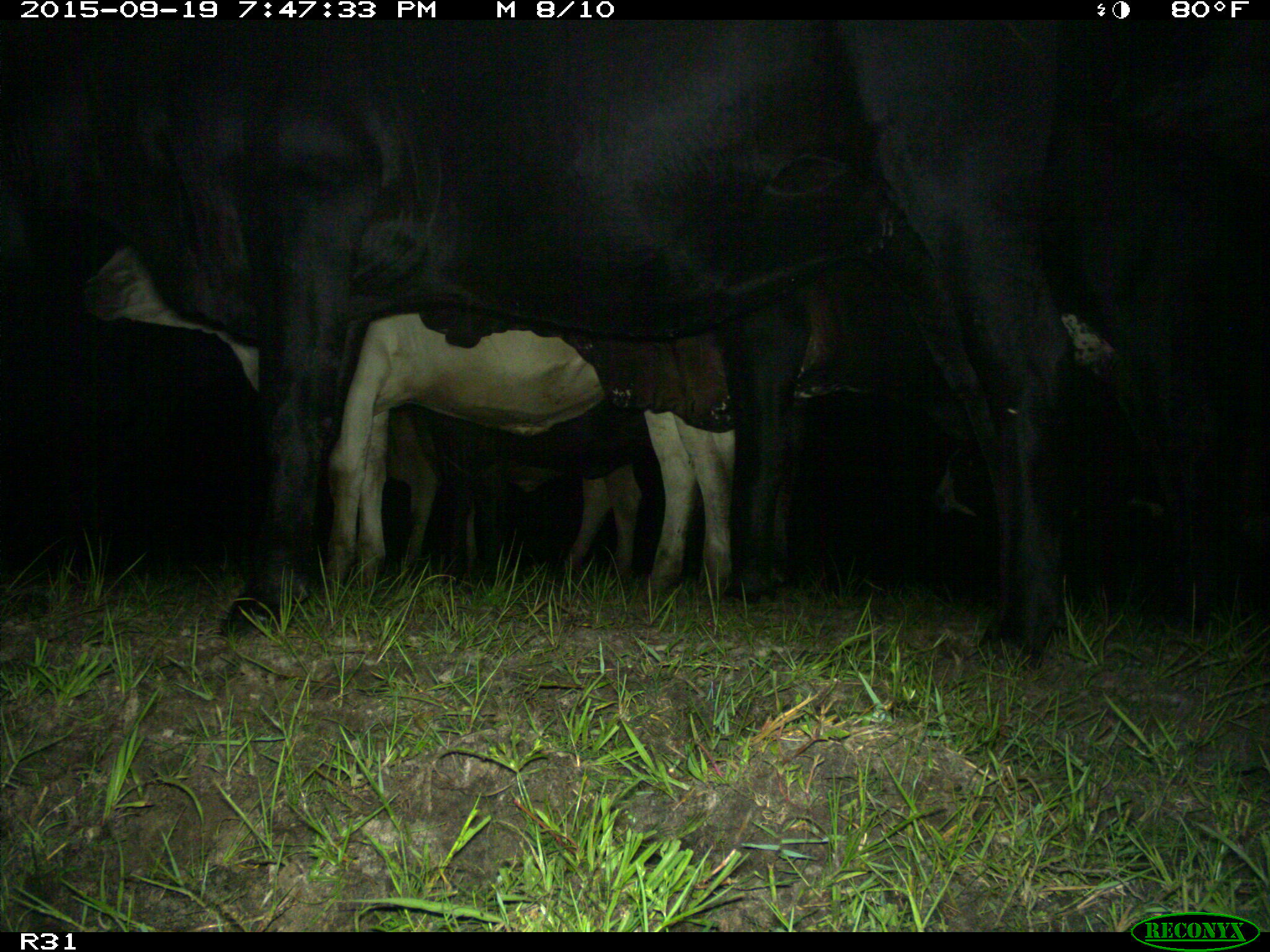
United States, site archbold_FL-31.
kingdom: Animalia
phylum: Chordata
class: Mammalia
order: Artiodactyla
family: Bovidae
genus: Bos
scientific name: Bos taurus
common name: domestic cow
Bos taurus (domestic cow).